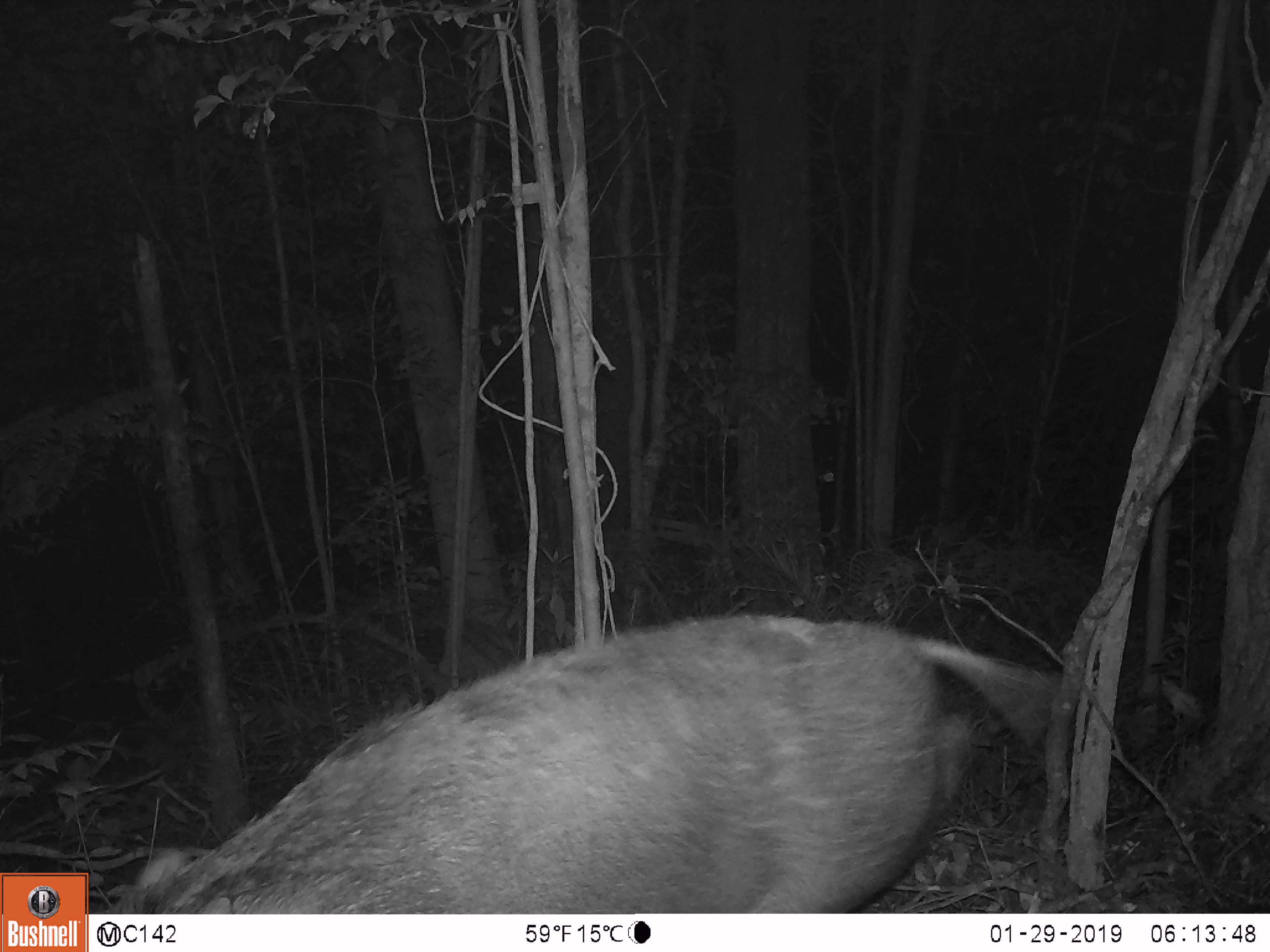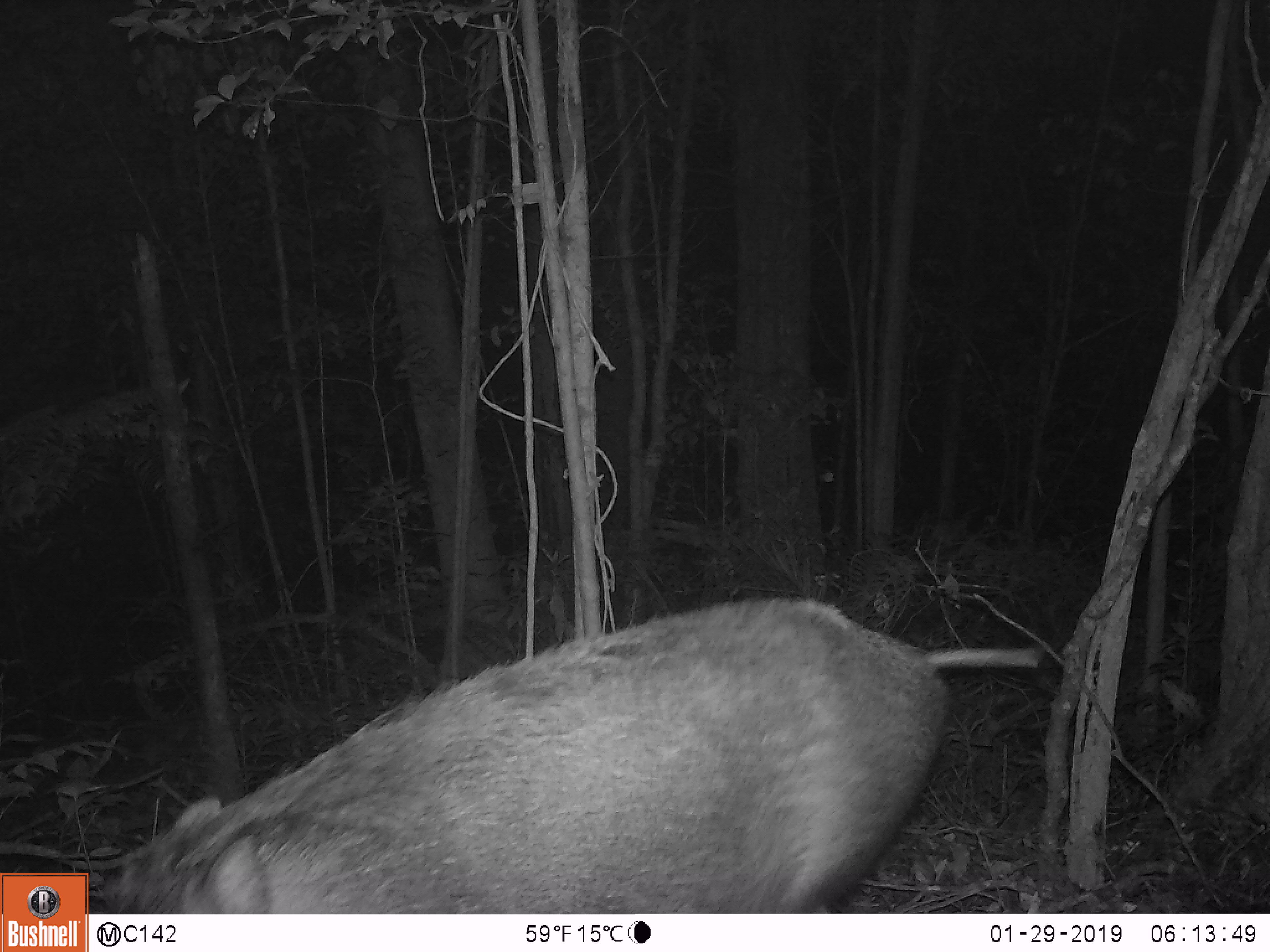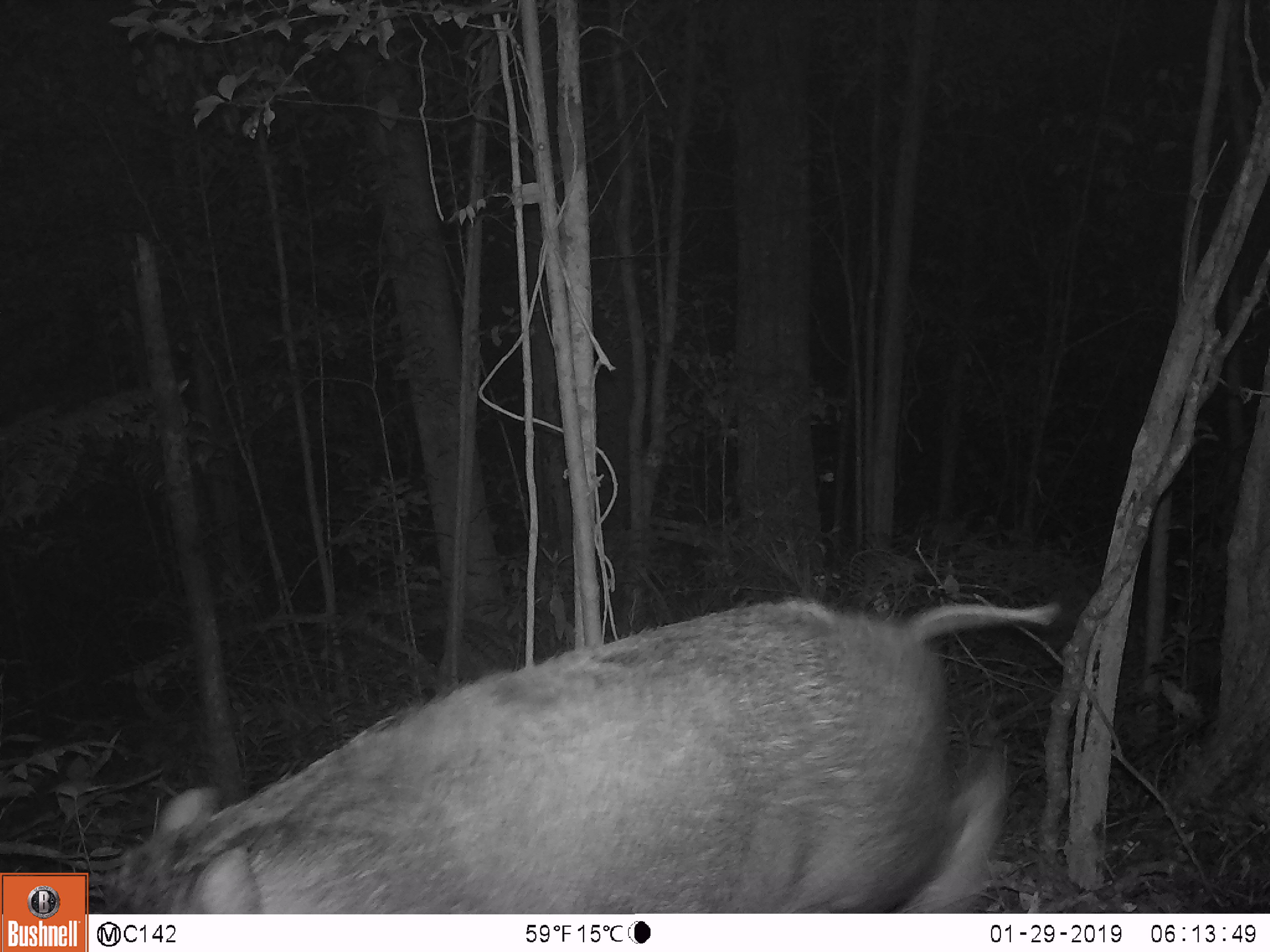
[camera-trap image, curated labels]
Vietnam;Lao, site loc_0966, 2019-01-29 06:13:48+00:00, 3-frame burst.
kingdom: Animalia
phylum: Chordata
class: Mammalia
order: Artiodactyla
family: Suidae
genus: Sus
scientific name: Sus scrofa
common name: eurasian wild pig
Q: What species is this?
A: Eurasian wild pig (Sus scrofa).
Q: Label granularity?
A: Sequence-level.